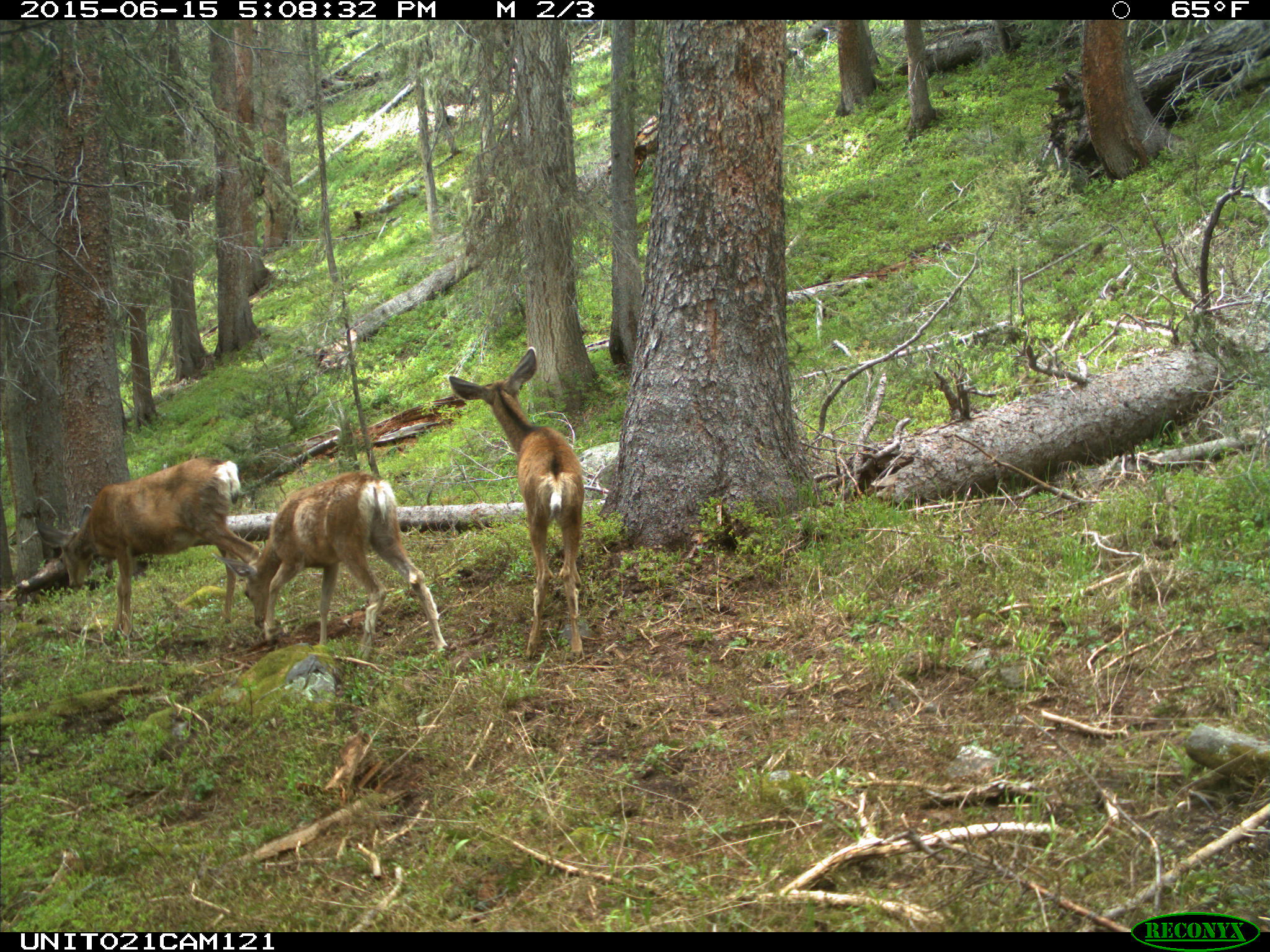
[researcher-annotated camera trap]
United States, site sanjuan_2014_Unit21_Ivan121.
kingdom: Animalia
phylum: Chordata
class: Mammalia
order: Artiodactyla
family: Cervidae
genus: Odocoileus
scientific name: Odocoileus hemionus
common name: mule deer